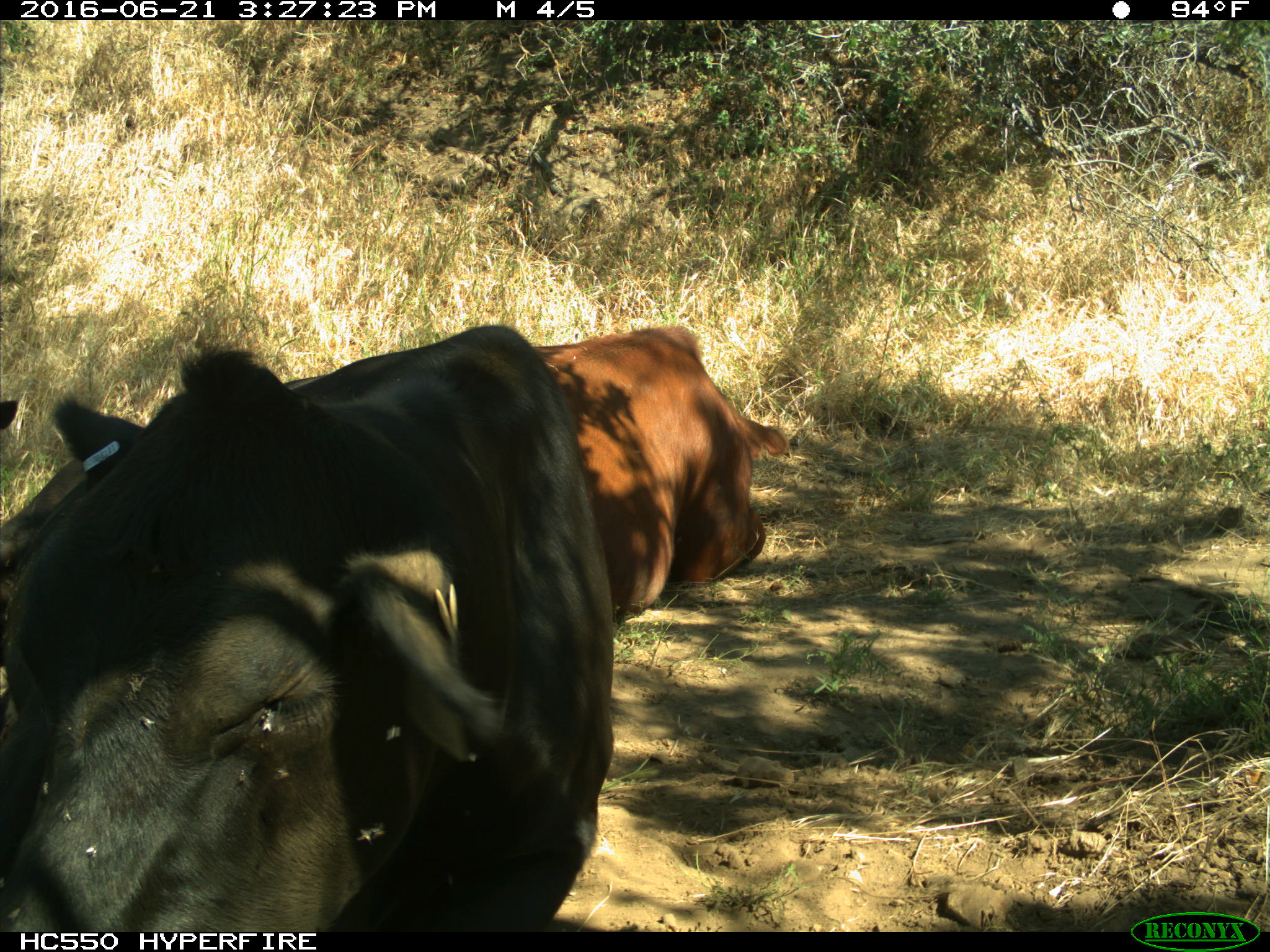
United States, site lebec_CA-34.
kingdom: Animalia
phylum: Chordata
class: Mammalia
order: Artiodactyla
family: Bovidae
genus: Bos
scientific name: Bos taurus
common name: domestic cow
Bos taurus (domestic cow).